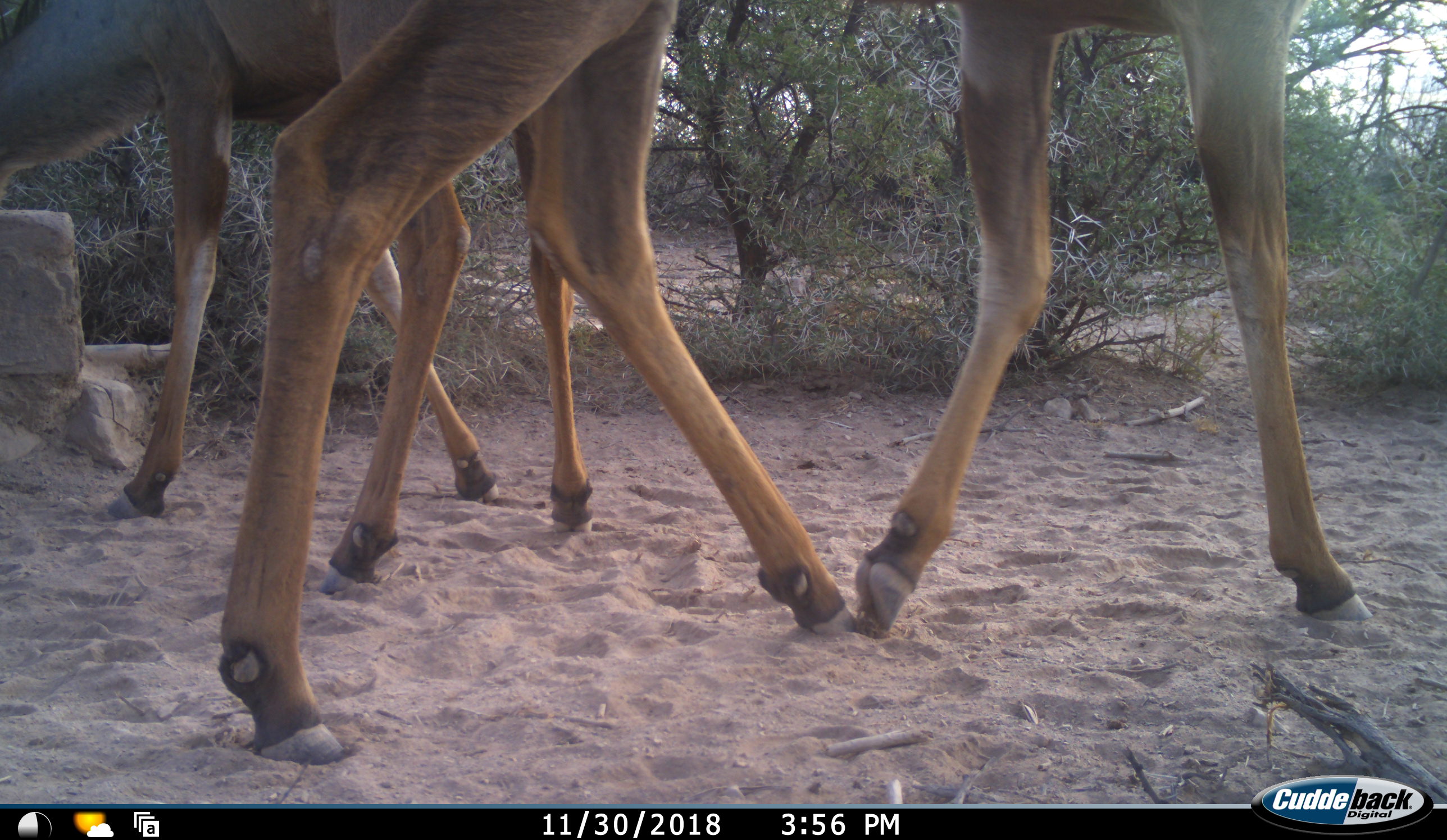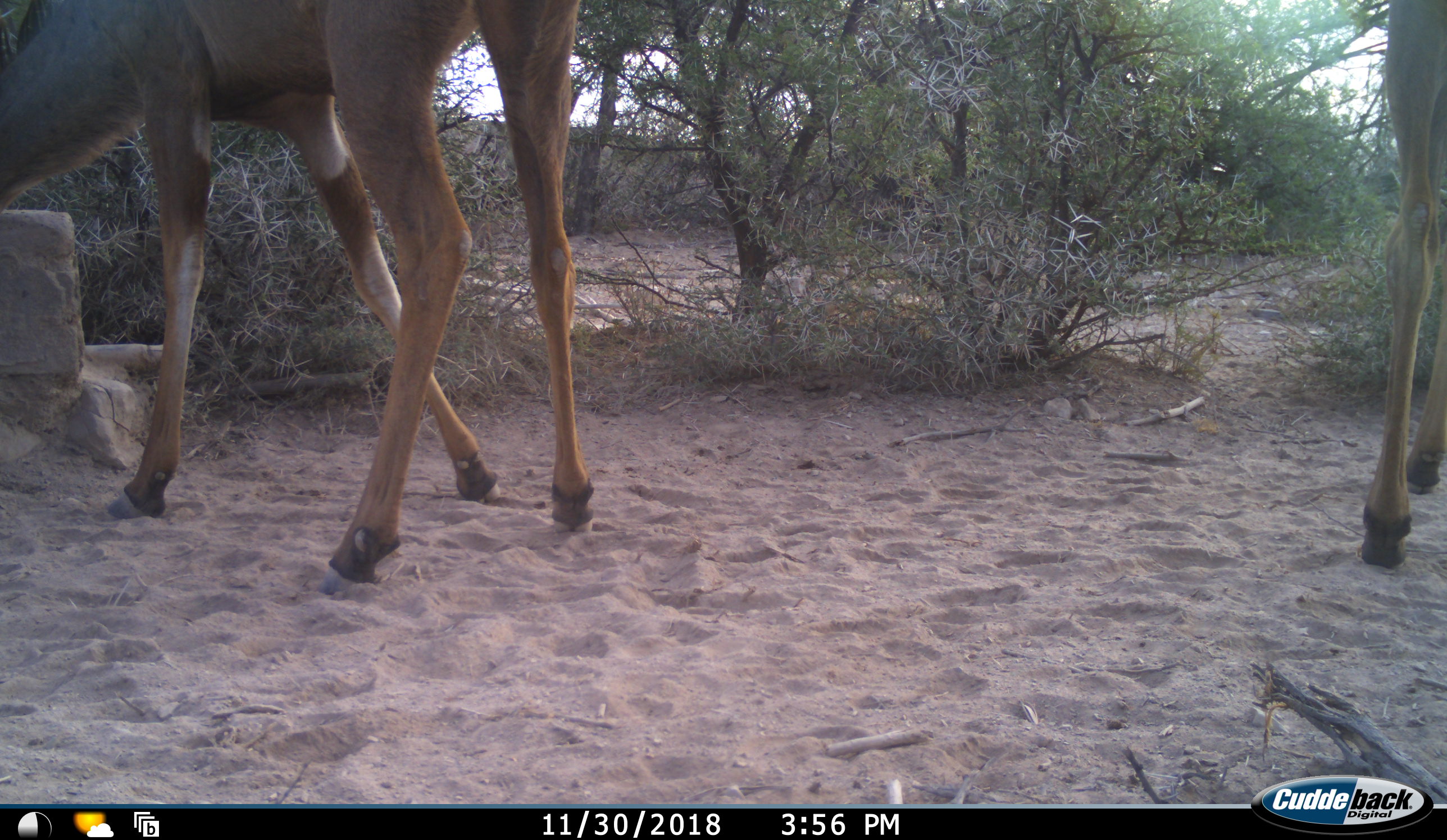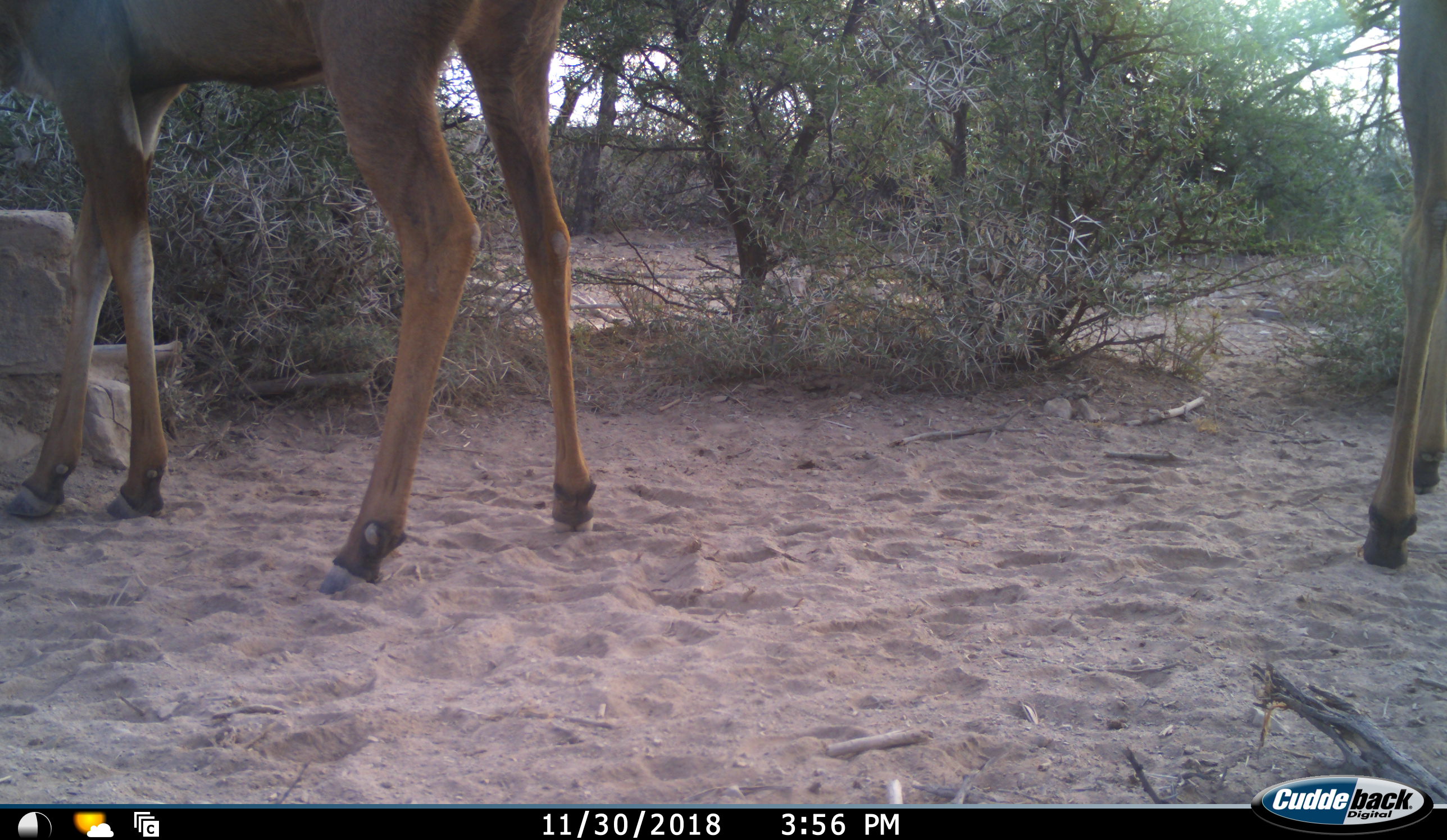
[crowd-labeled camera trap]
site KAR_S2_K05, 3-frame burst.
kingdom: Animalia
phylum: Chordata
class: Mammalia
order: Artiodactyla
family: Bovidae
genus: Tragelaphus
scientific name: Tragelaphus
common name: kudu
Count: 2.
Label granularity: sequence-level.